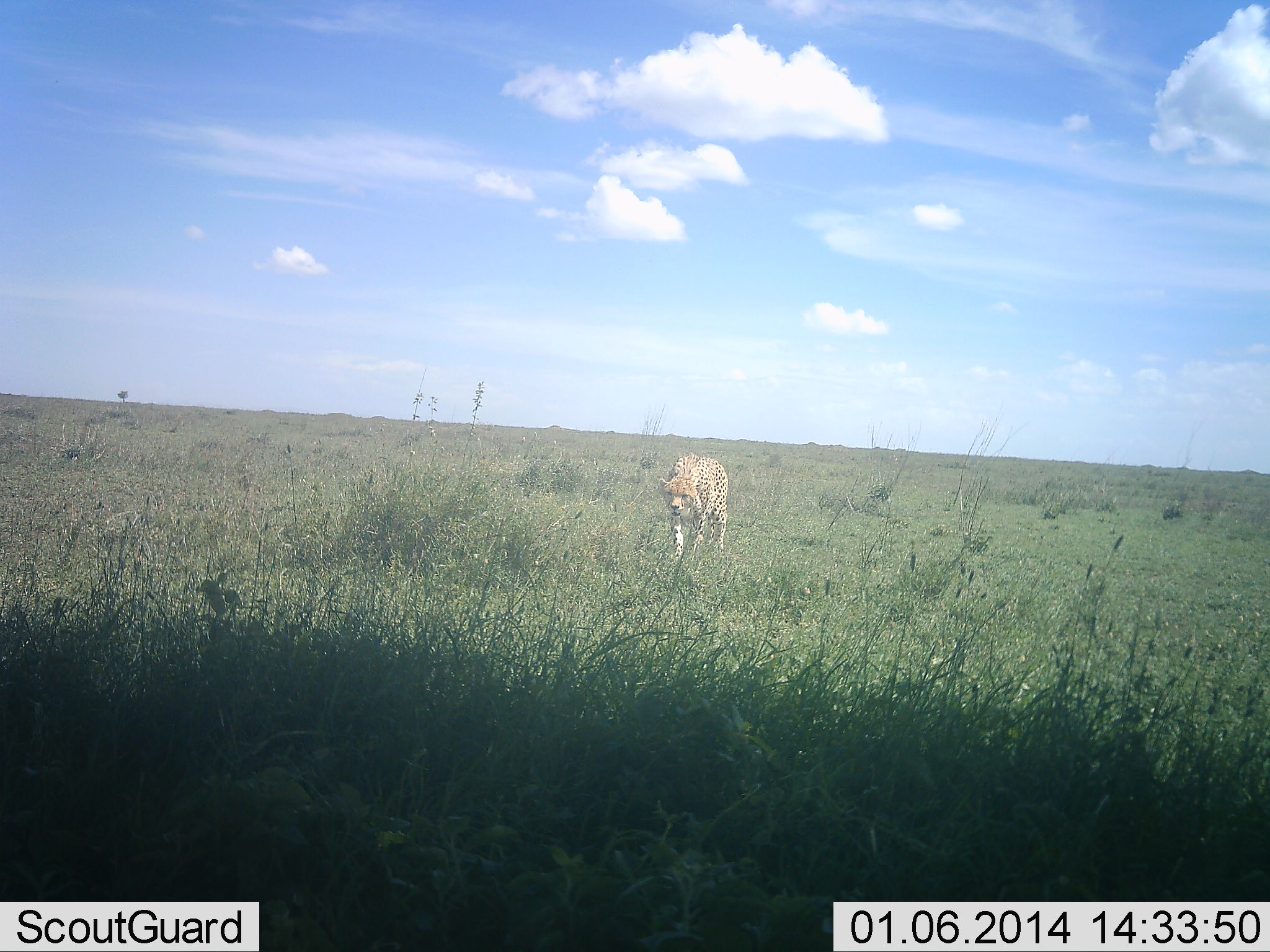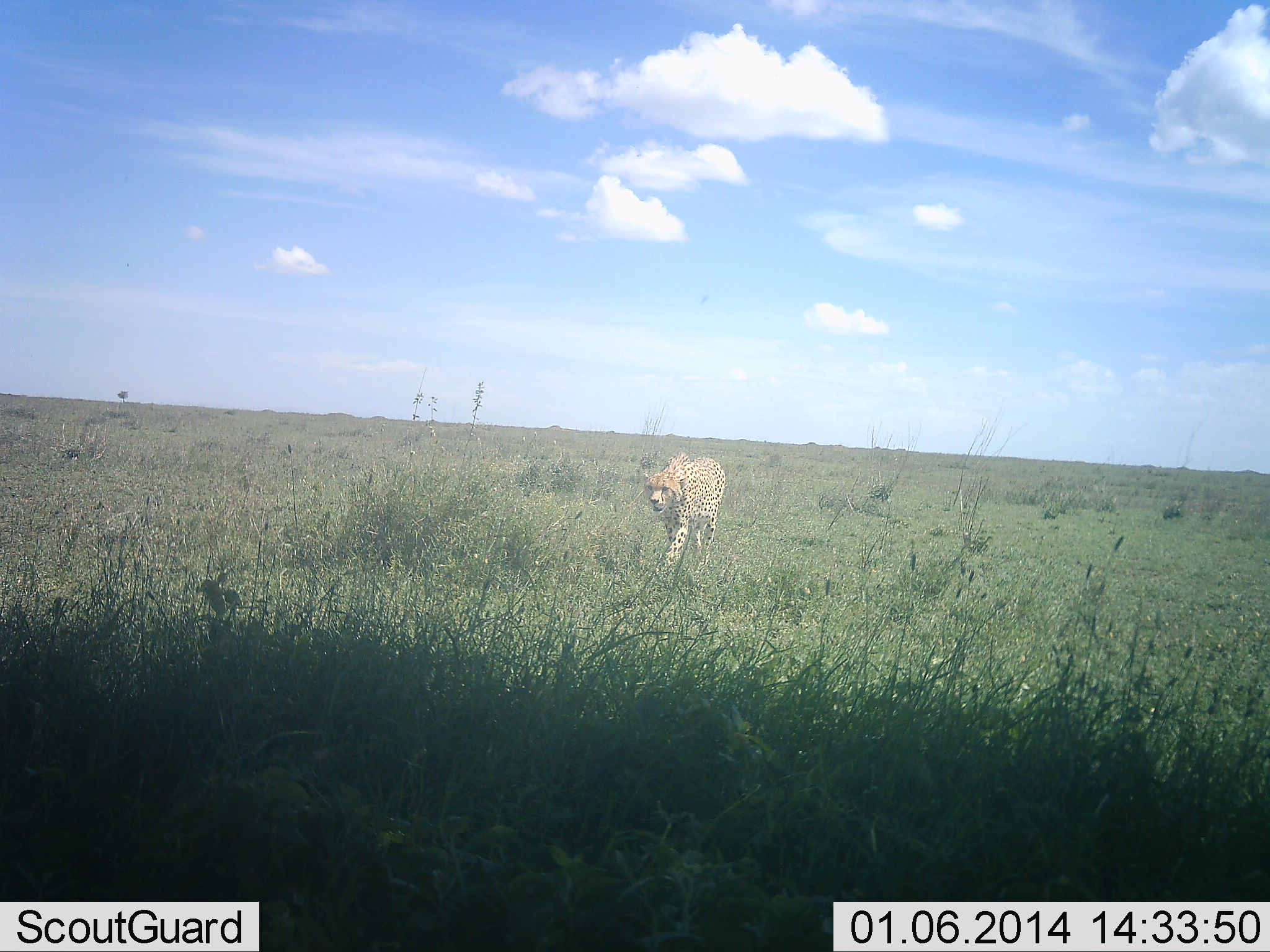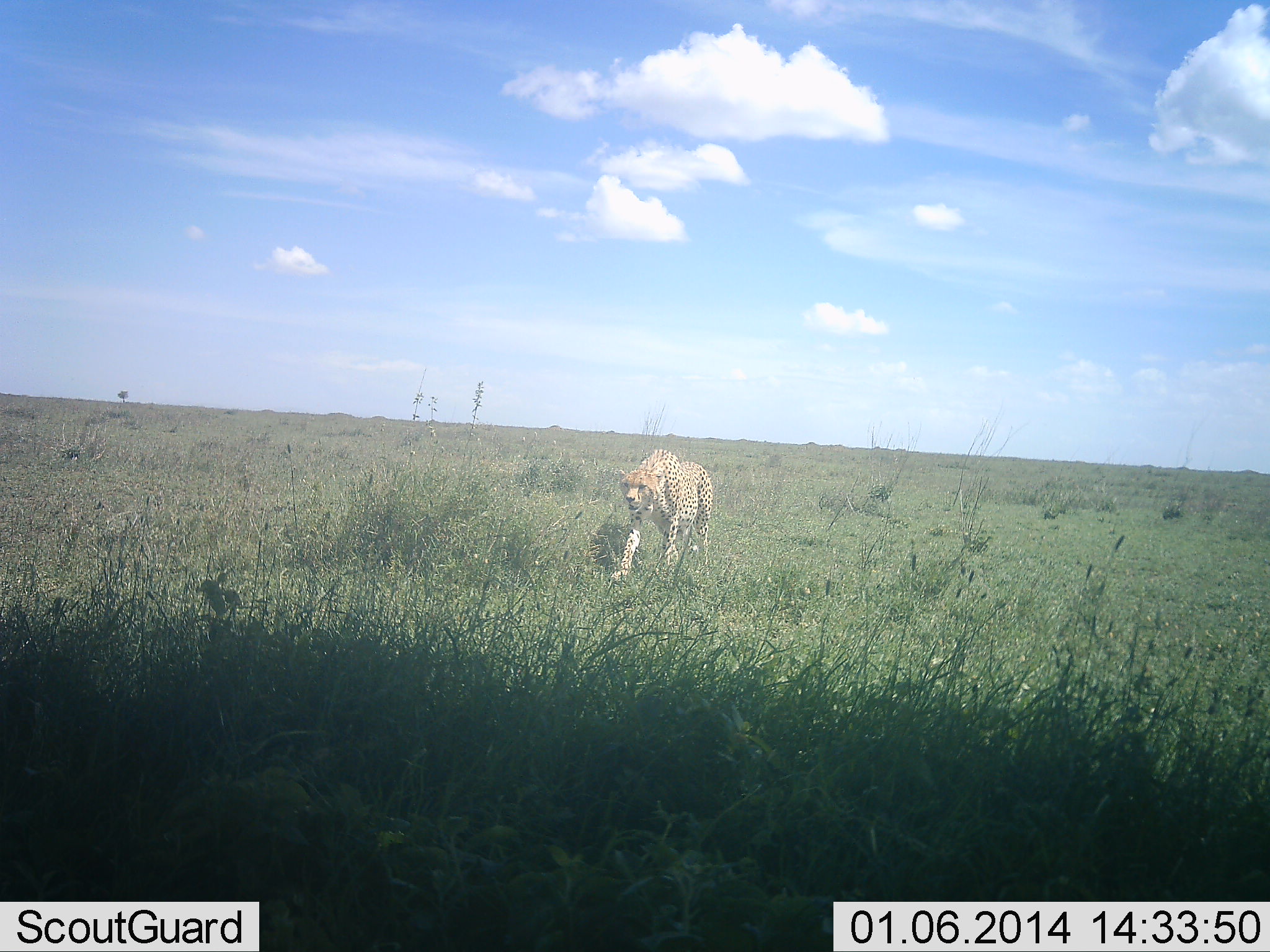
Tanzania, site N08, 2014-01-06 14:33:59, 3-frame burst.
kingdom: Animalia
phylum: Chordata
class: Mammalia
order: Carnivora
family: Felidae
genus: Acinonyx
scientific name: Acinonyx jubatus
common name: cheetah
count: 1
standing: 10%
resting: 0%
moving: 100%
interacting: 0%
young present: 0%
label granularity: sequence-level